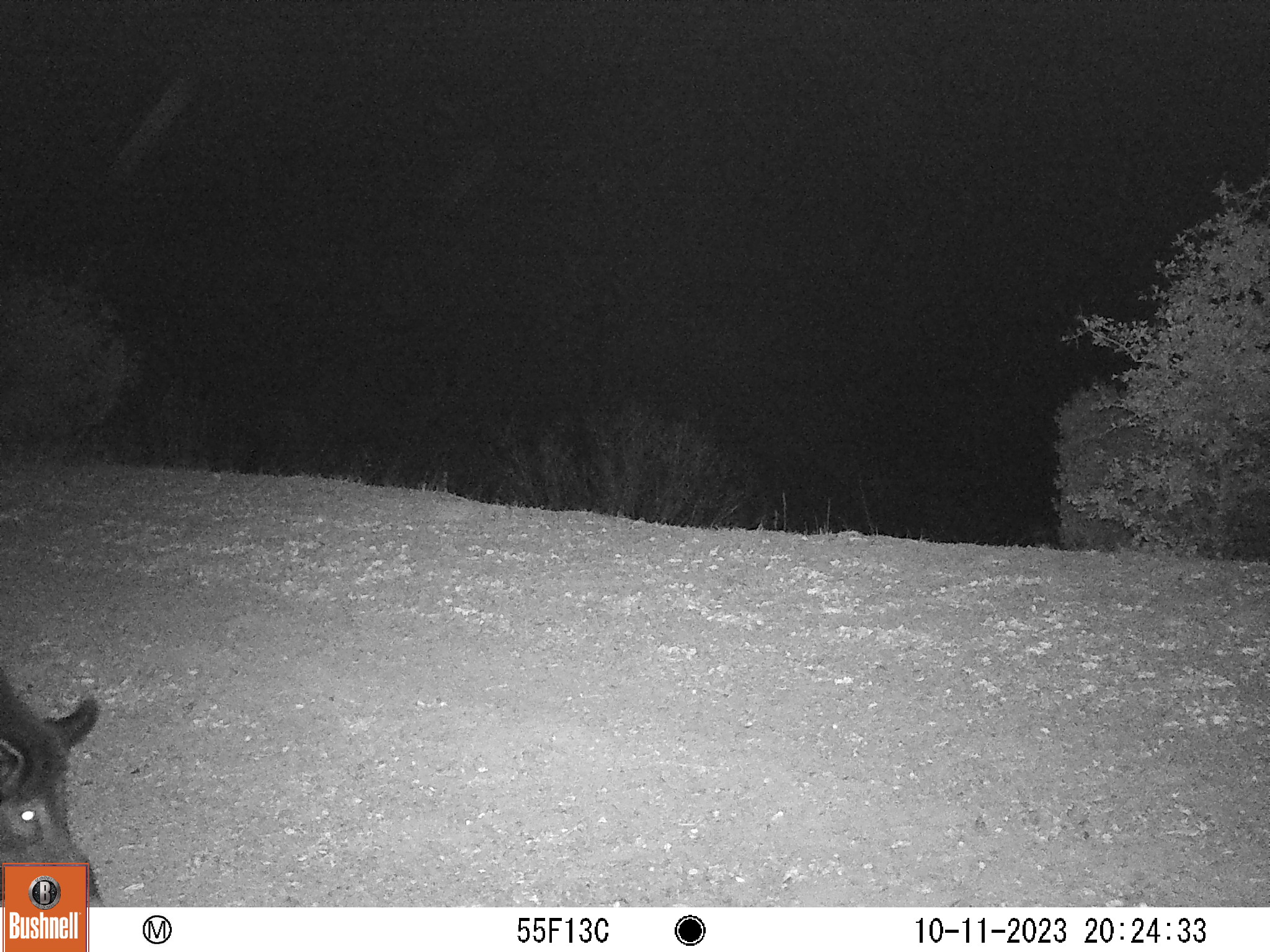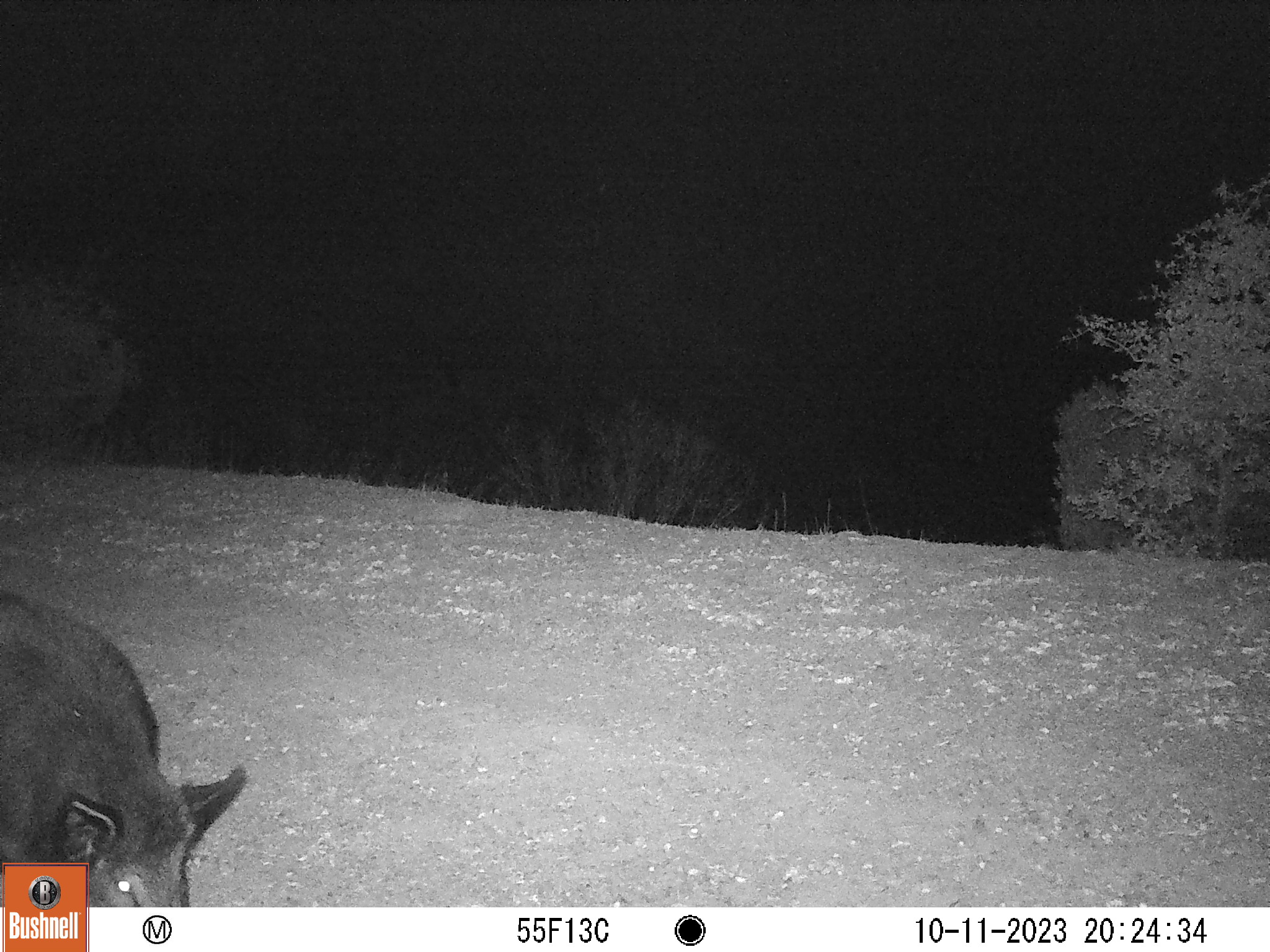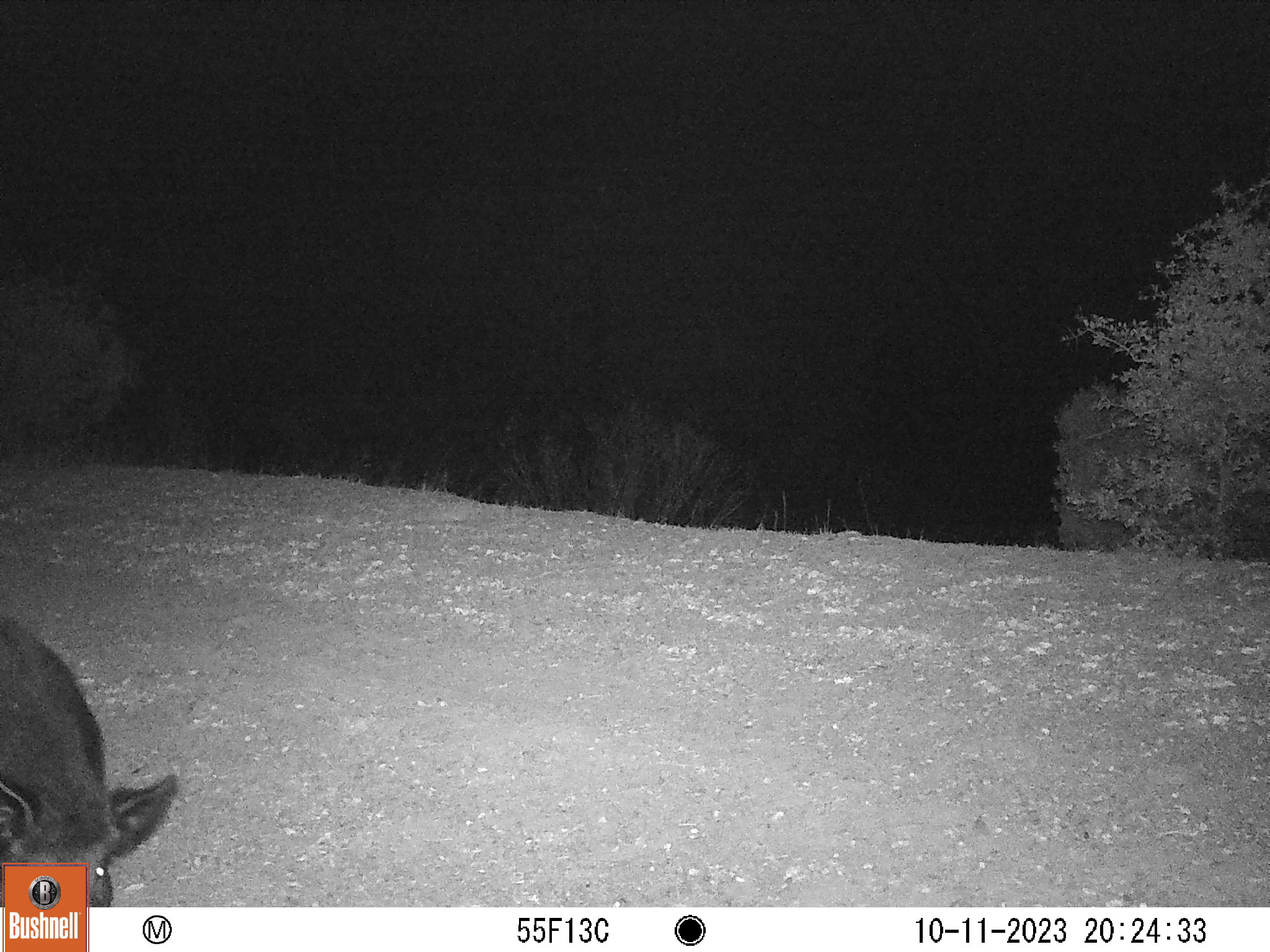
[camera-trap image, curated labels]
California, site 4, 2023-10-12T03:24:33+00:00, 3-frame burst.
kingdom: Animalia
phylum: Chordata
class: Mammalia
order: Artiodactyla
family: Suidae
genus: Sus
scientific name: Sus scrofa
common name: wild boar